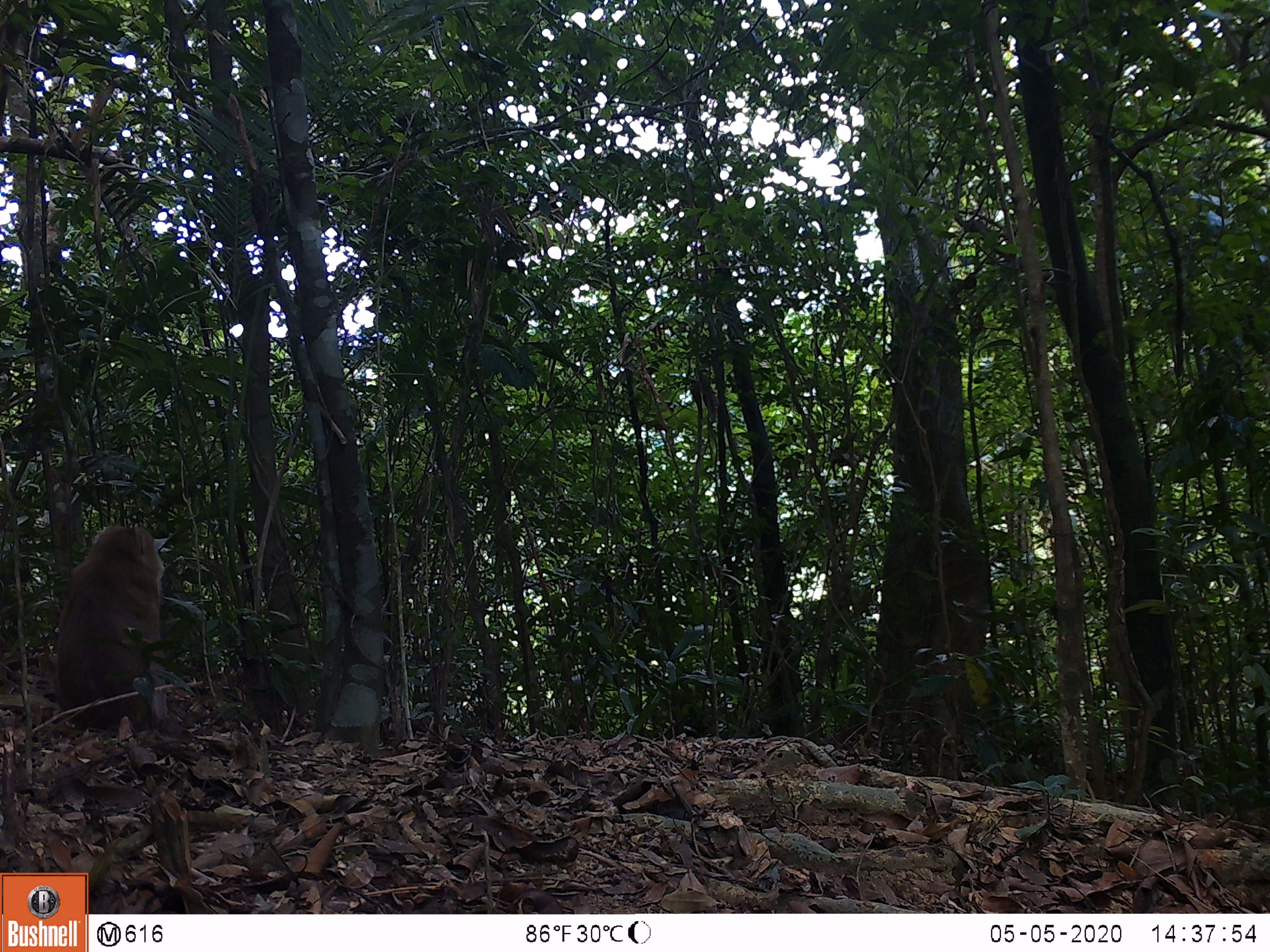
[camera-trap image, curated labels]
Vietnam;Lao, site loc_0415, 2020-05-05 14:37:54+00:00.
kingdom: Animalia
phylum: Chordata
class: Mammalia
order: Primates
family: Cercopithecidae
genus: Macaca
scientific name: Macaca nemestrina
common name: pig-tailed macaque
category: pig tailed macaque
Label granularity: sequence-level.